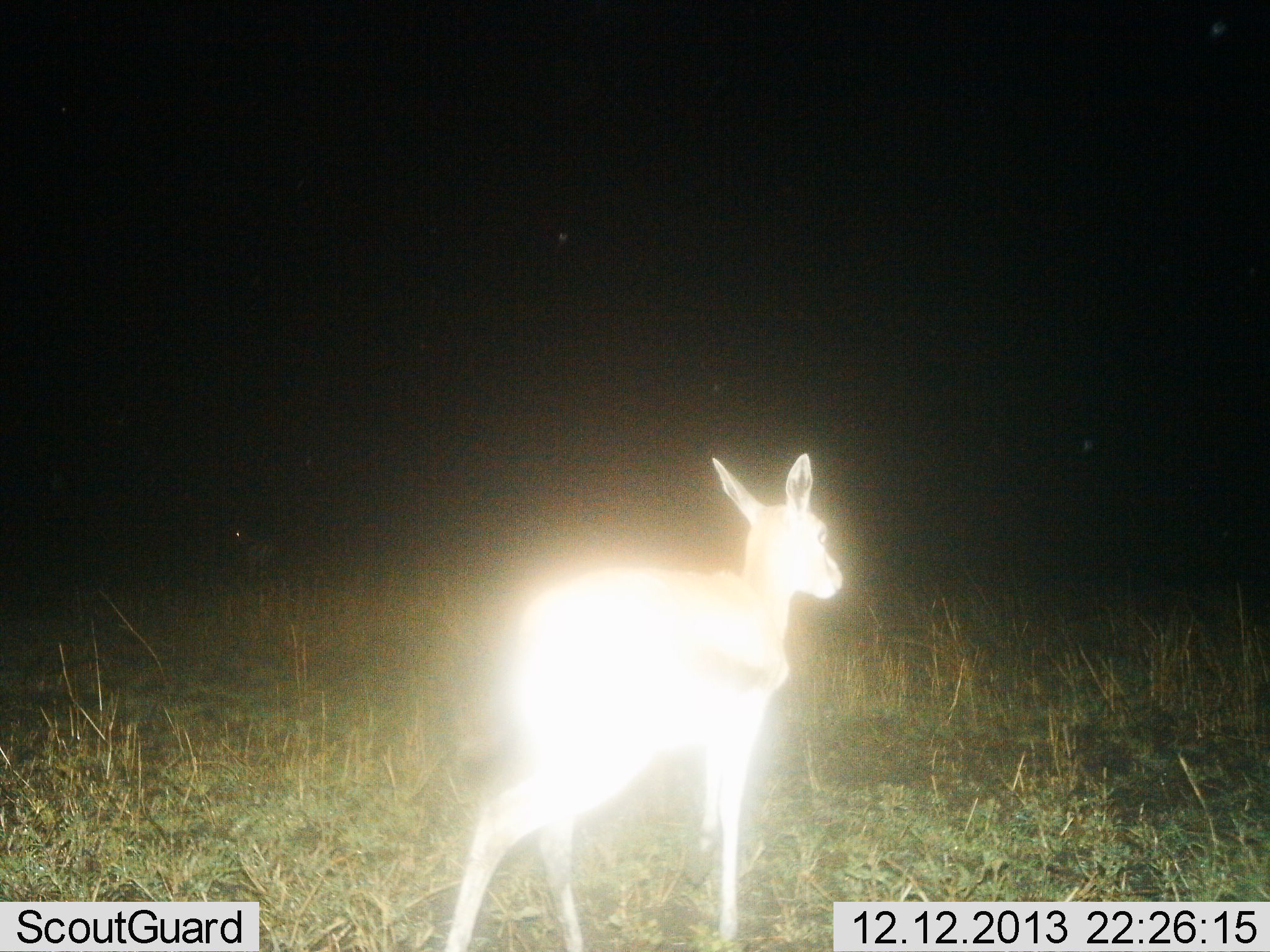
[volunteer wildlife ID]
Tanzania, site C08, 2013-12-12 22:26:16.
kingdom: Animalia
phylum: Chordata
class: Mammalia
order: Artiodactyla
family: Bovidae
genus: Eudorcas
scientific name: Eudorcas thomsonii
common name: thomson's gazelle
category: gazellethomsons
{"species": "gazellethomsons (thomson's gazelle) (Eudorcas thomsonii)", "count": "1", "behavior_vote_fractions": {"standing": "80%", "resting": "0%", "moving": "20%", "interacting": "0%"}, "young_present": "20%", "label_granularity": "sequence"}